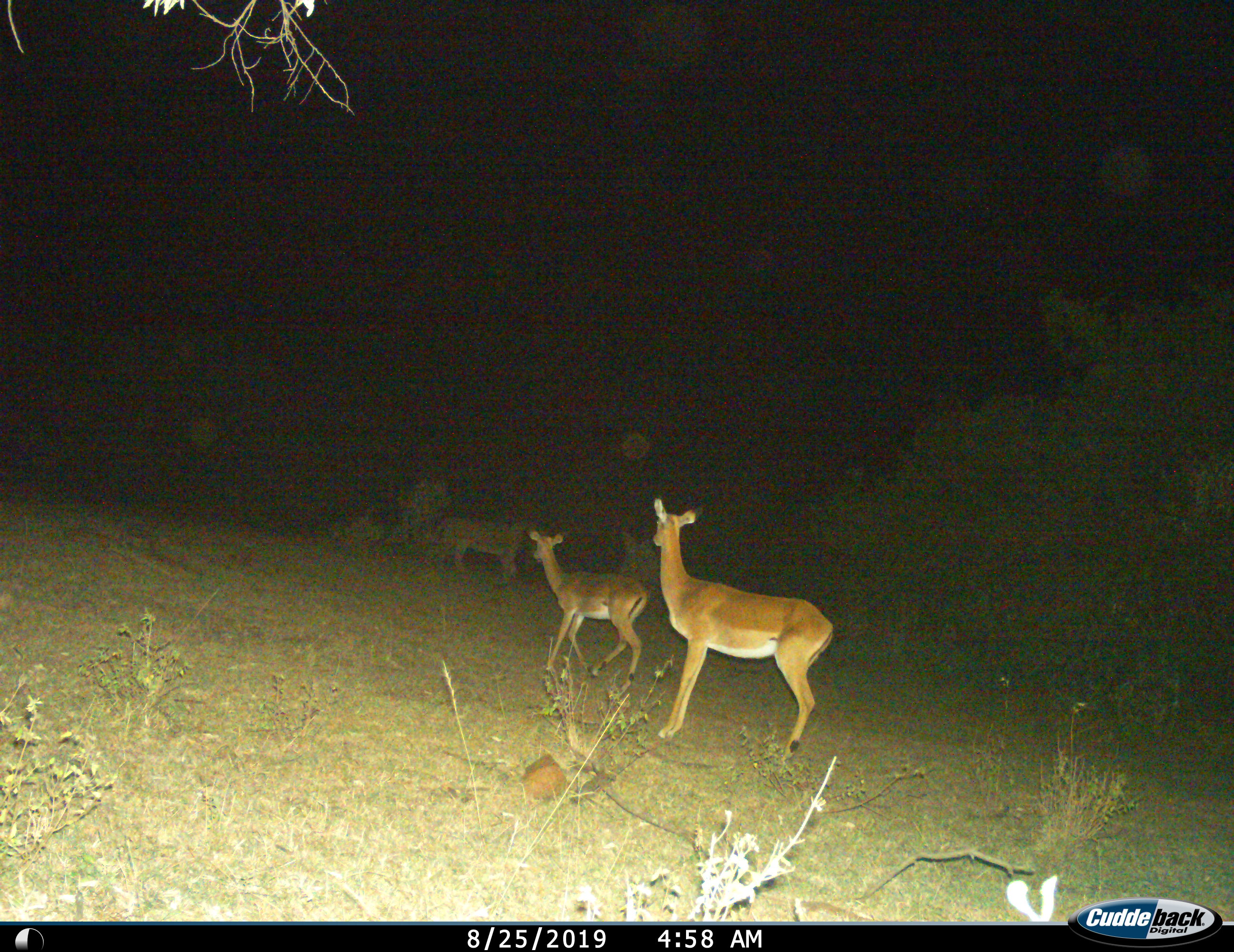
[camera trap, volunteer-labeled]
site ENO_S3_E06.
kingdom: Animalia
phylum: Chordata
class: Mammalia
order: Artiodactyla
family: Bovidae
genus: Aepyceros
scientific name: Aepyceros melampus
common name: impala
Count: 2.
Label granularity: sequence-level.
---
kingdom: Animalia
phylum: Chordata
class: Mammalia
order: Carnivora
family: Felidae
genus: Panthera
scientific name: Panthera leo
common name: lion female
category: lionfemale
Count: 1.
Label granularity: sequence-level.